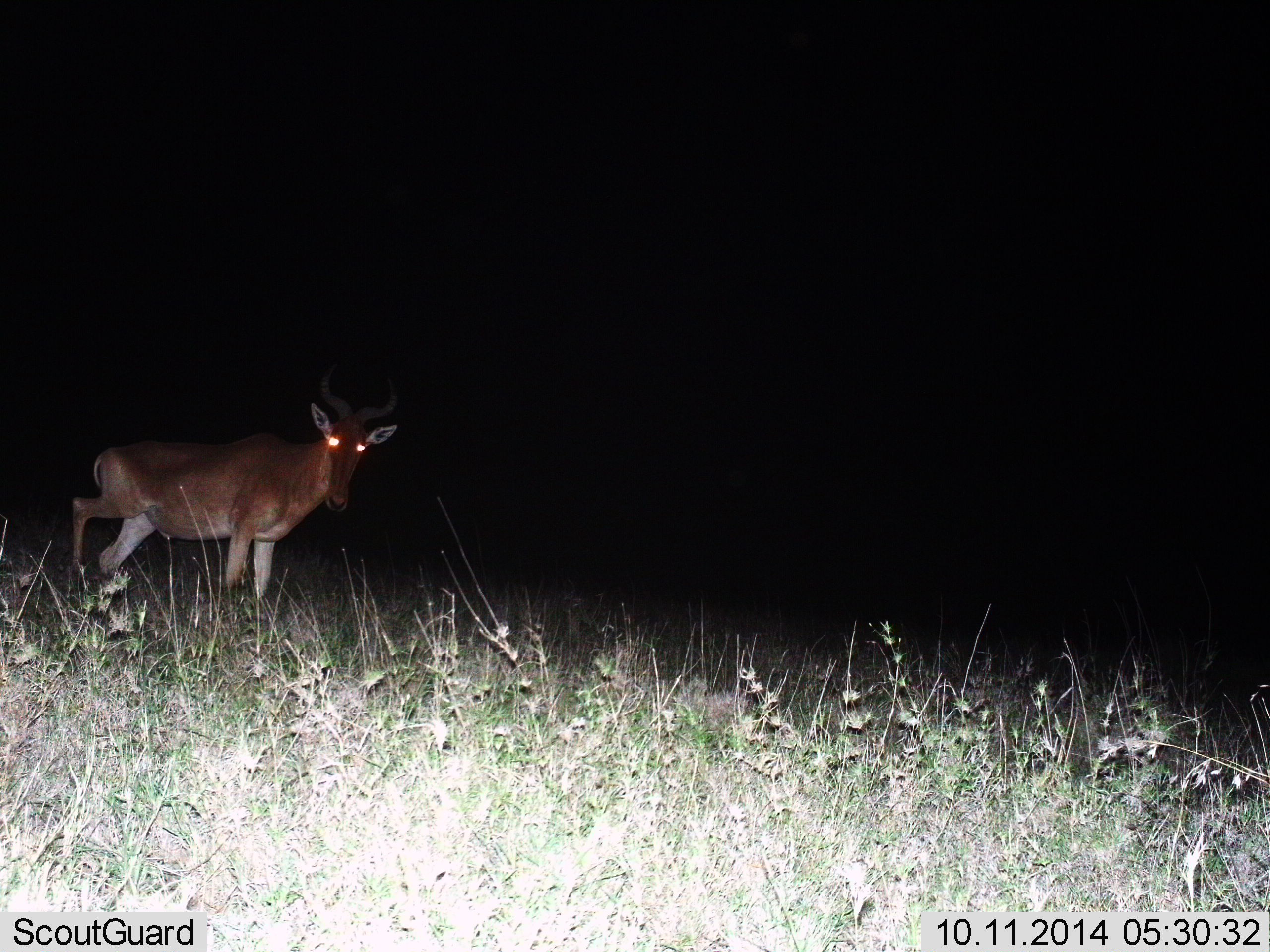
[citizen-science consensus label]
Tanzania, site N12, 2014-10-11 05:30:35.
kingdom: Animalia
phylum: Chordata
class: Mammalia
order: Artiodactyla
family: Bovidae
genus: Alcelaphus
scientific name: Alcelaphus buselaphus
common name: hartebeest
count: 1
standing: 80%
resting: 0%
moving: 20%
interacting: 0%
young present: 0%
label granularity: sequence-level